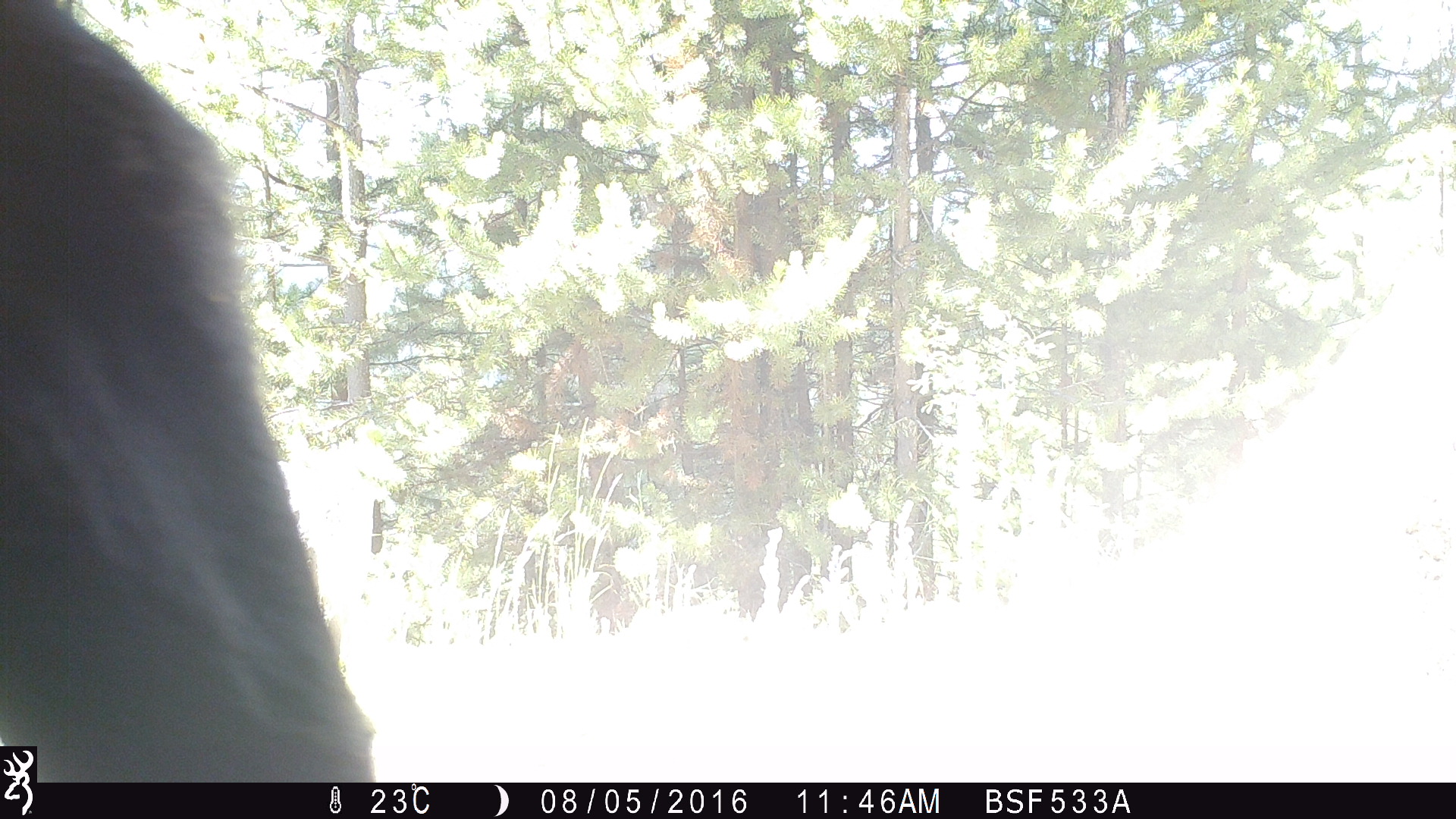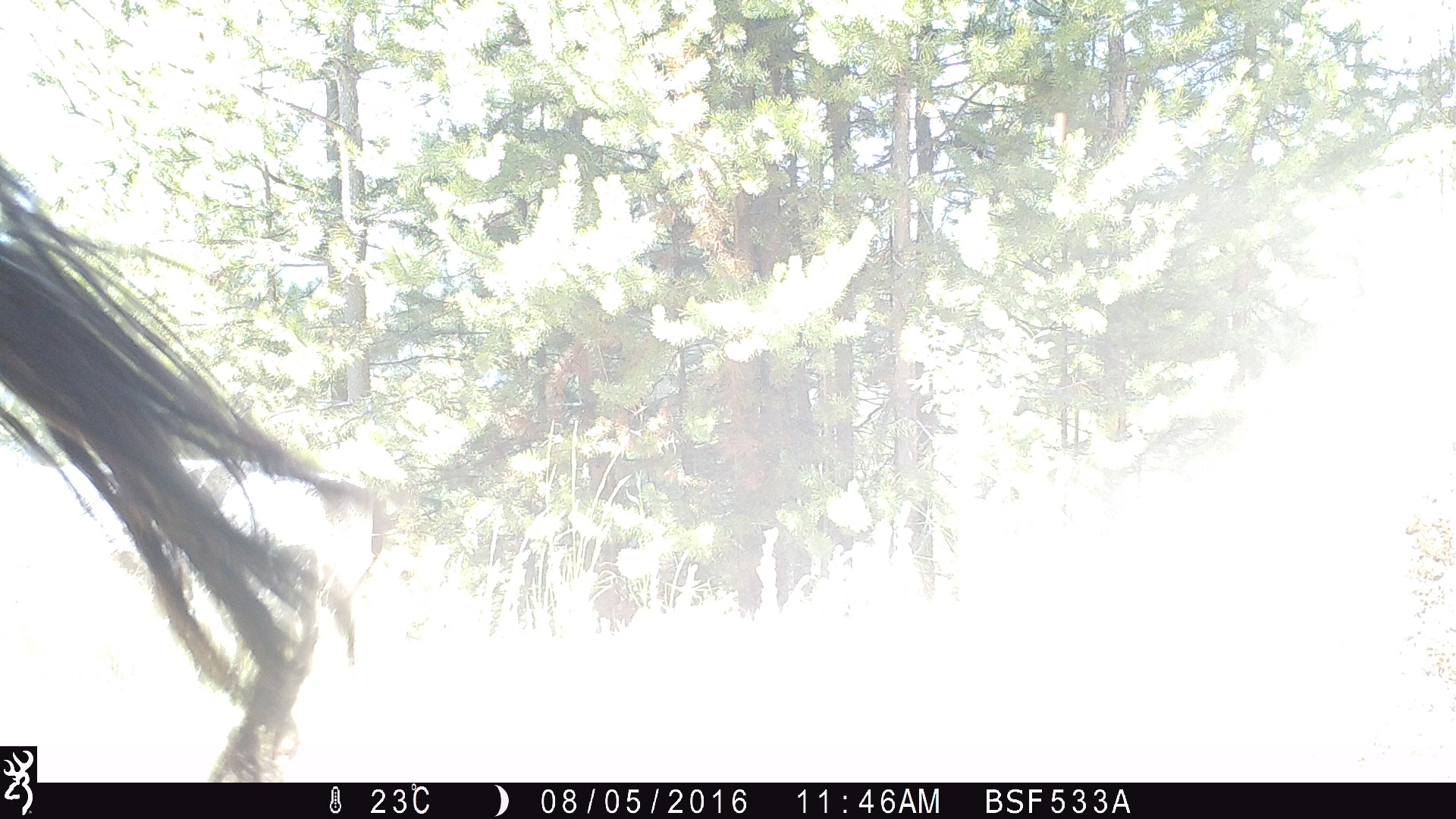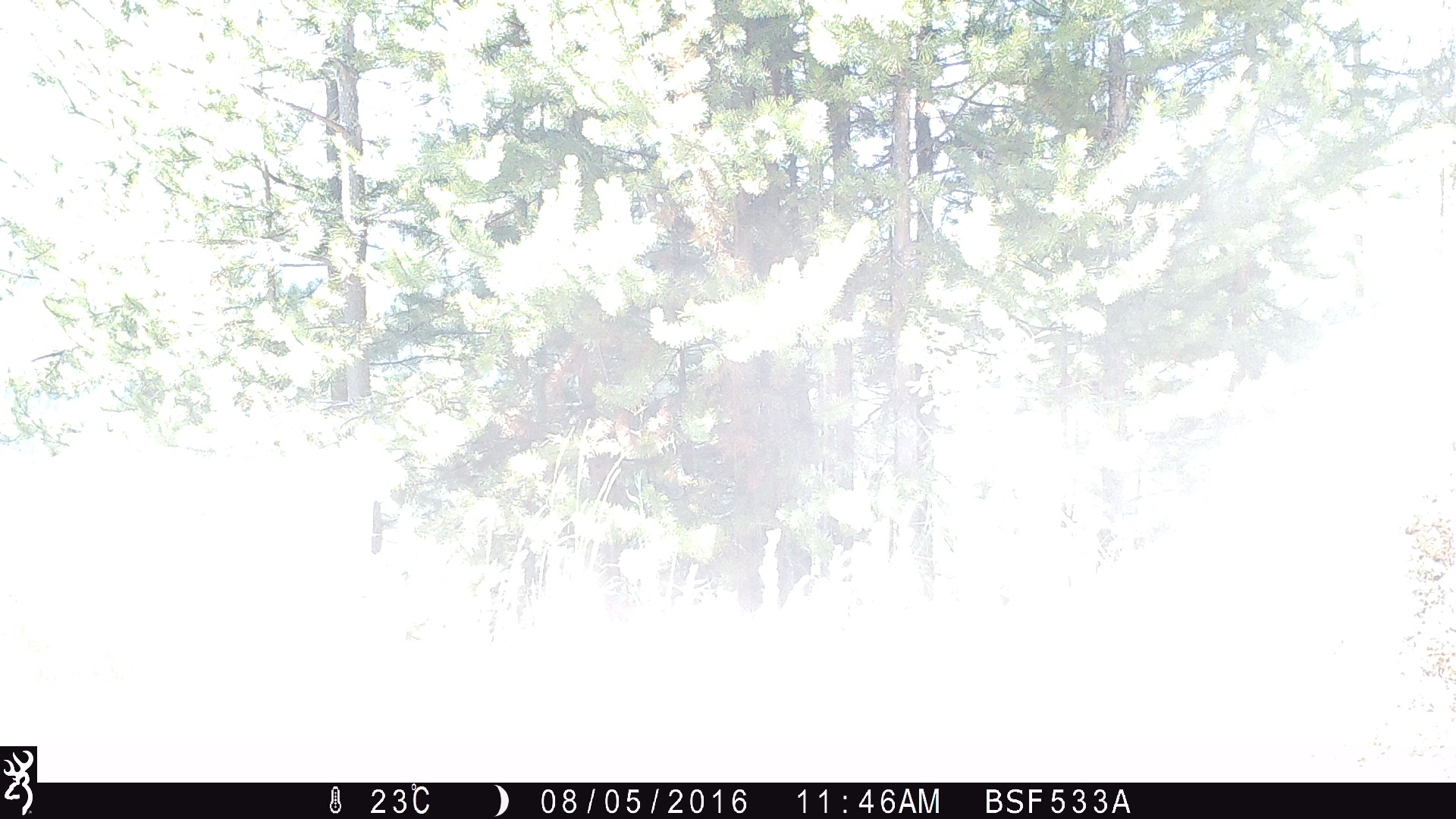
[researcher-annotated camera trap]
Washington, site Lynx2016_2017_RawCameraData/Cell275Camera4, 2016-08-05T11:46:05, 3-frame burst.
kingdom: Animalia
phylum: Chordata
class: Mammalia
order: Artiodactyla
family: Bovidae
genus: Bos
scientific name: Bos taurus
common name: domestic cattle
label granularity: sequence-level